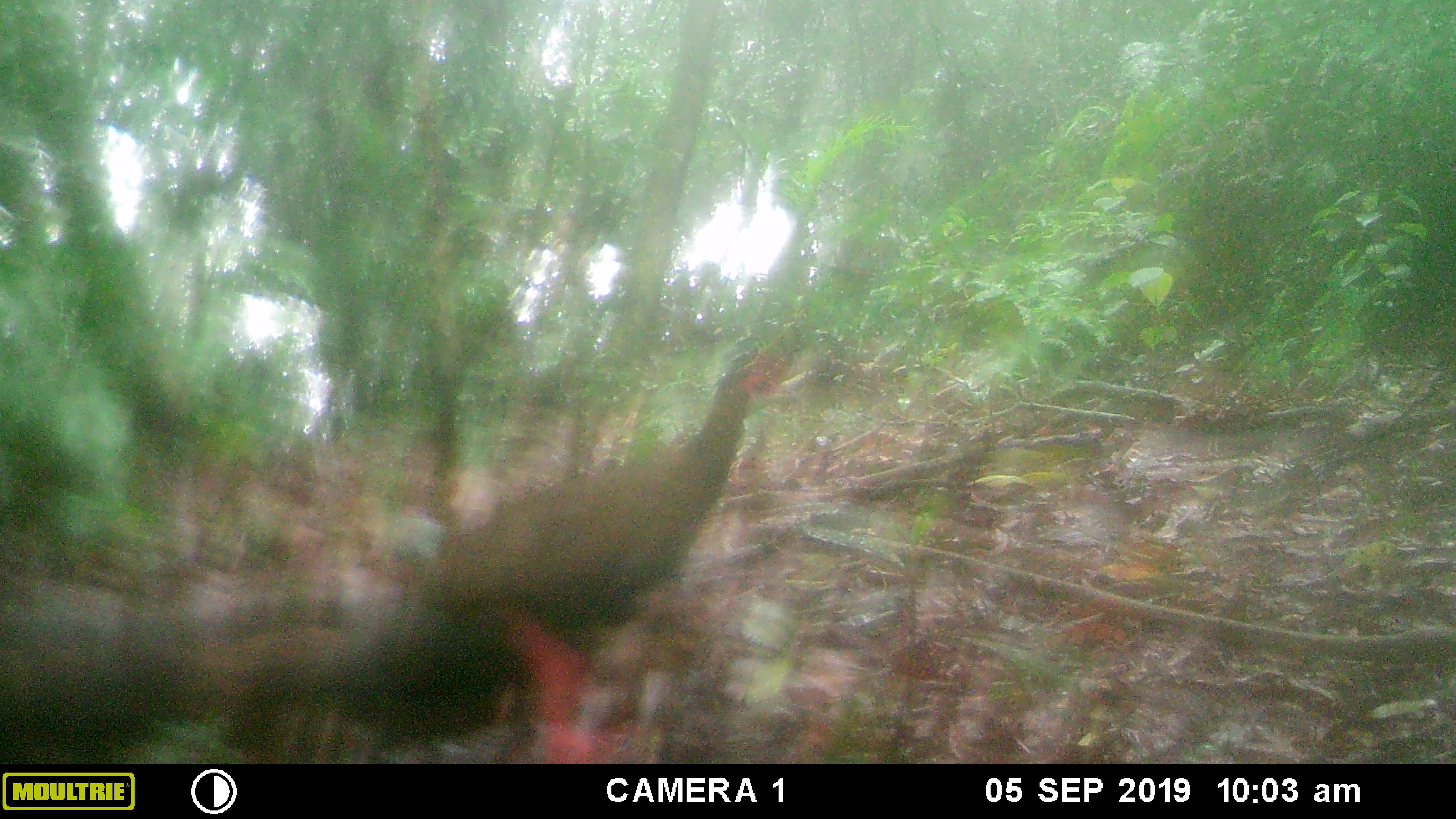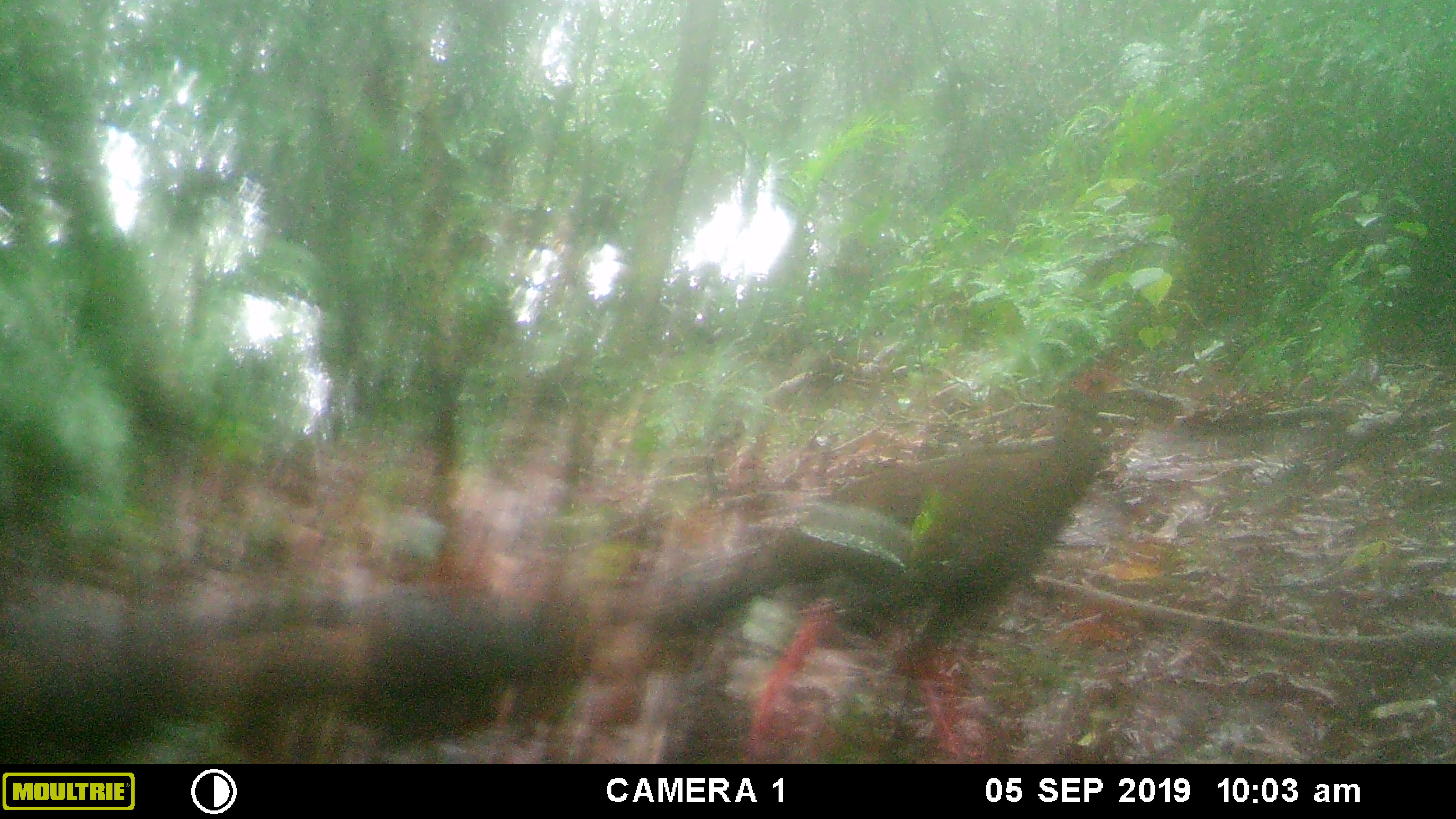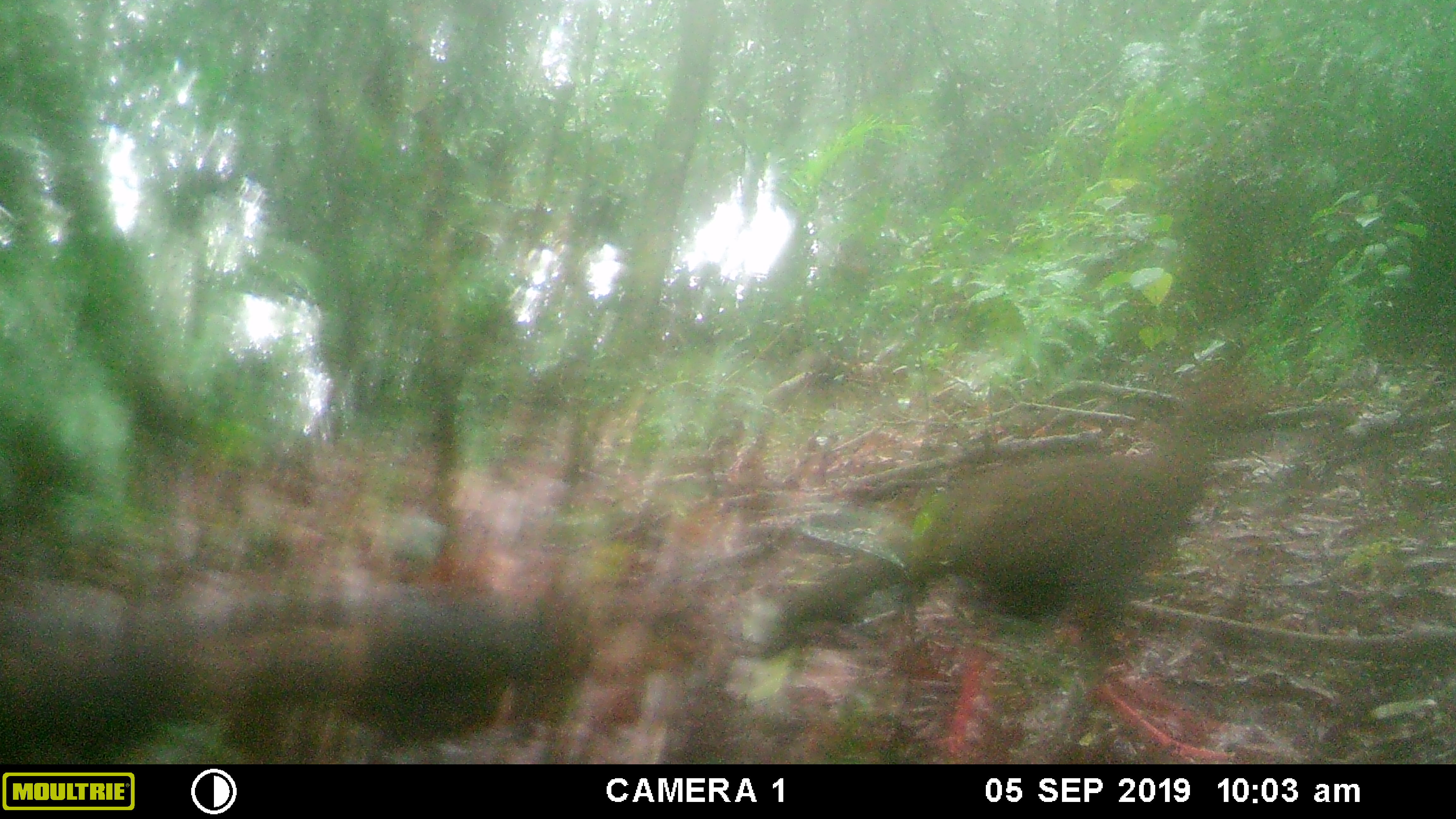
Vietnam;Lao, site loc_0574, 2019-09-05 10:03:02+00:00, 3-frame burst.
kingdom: Animalia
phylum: Chordata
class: Aves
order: Galliformes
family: Phasianidae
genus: Lophura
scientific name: Lophura nycthemera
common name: silver pheasant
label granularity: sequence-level